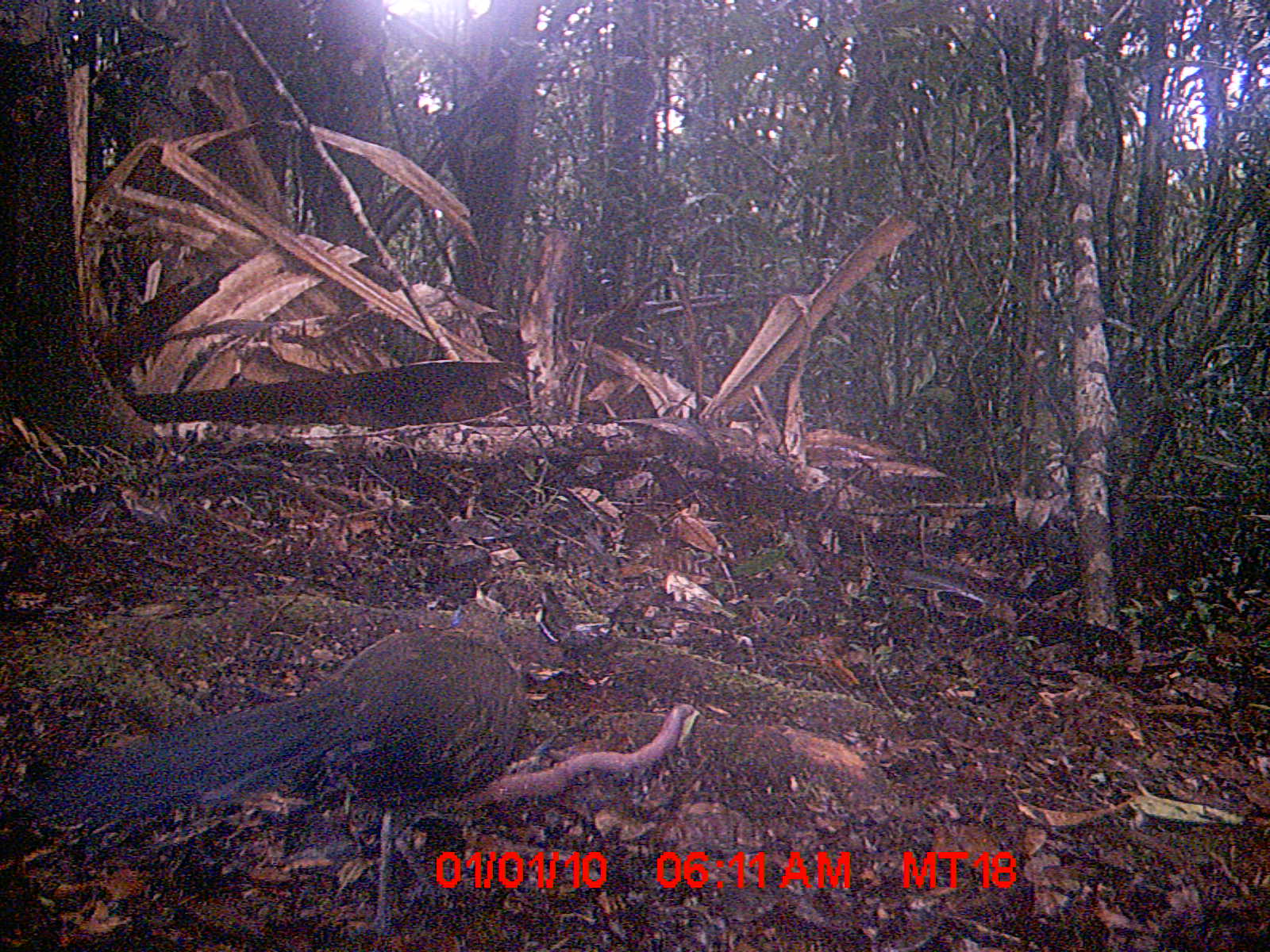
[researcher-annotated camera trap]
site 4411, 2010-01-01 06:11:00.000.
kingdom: Animalia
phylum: Chordata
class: Aves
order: Cuculiformes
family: Cuculidae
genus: Coua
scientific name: Coua serriana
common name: red-breasted coua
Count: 1.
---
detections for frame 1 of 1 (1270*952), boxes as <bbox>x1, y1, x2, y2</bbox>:
coua serriana: <bbox>10, 592, 528, 933</bbox>